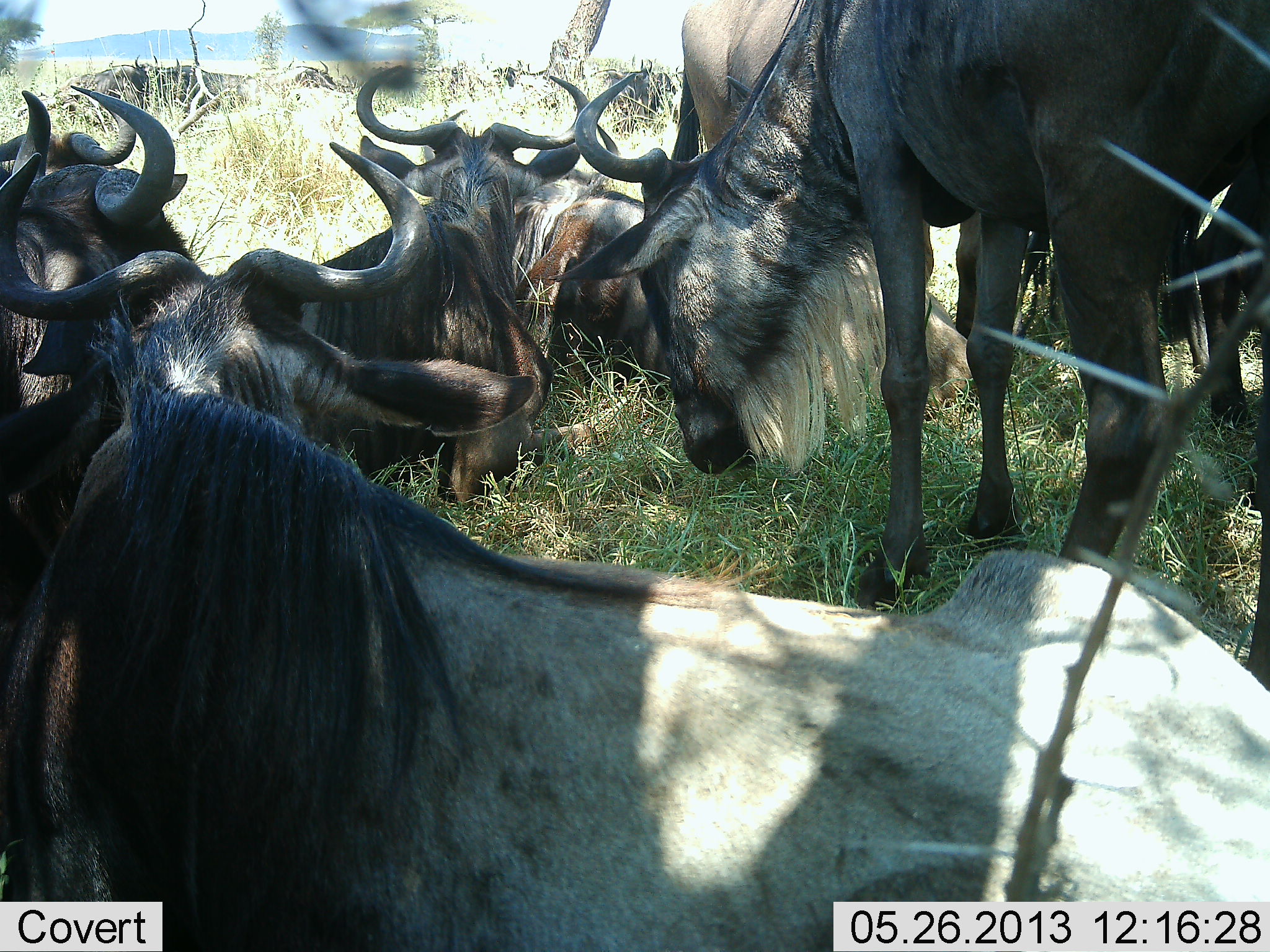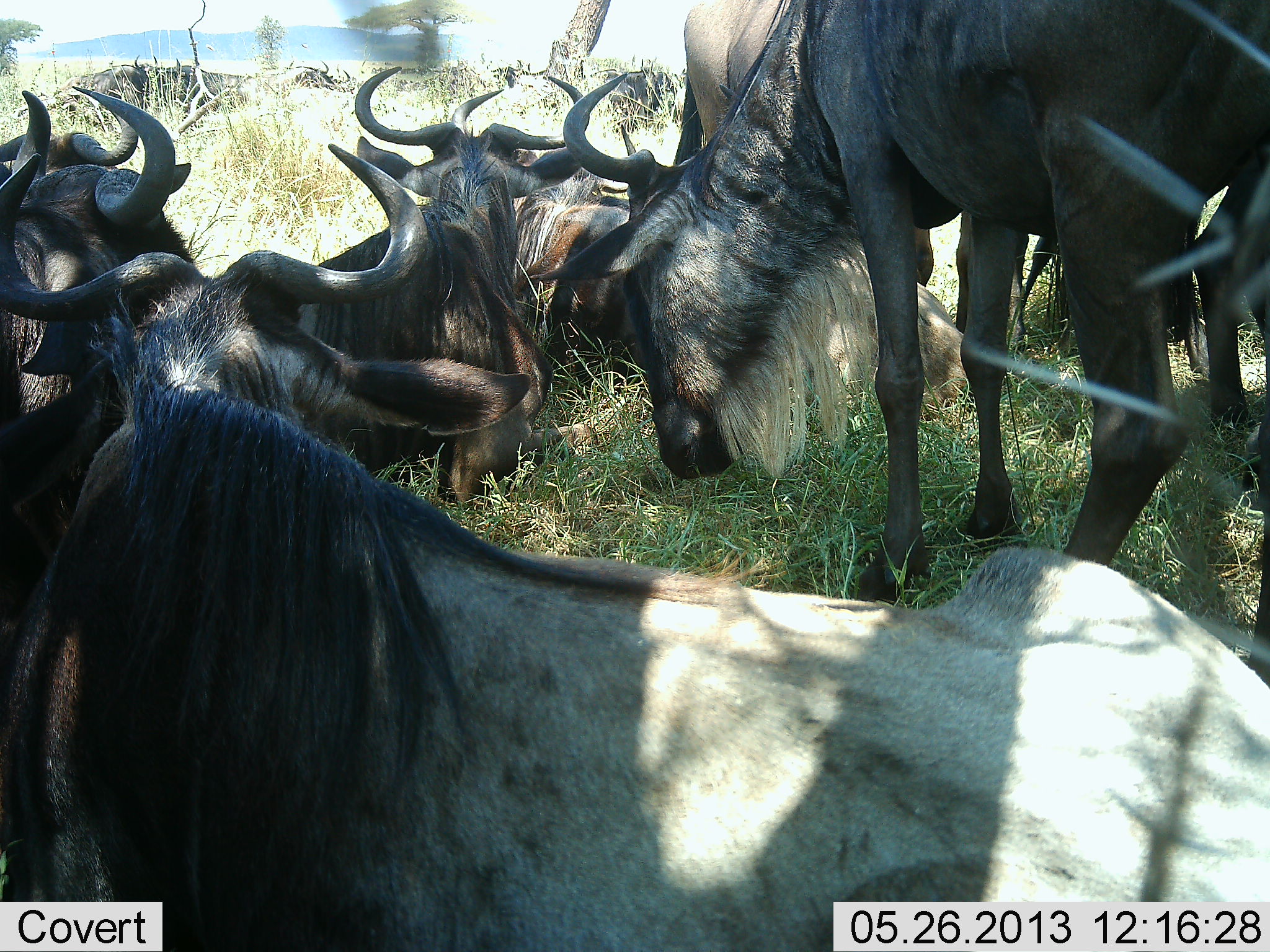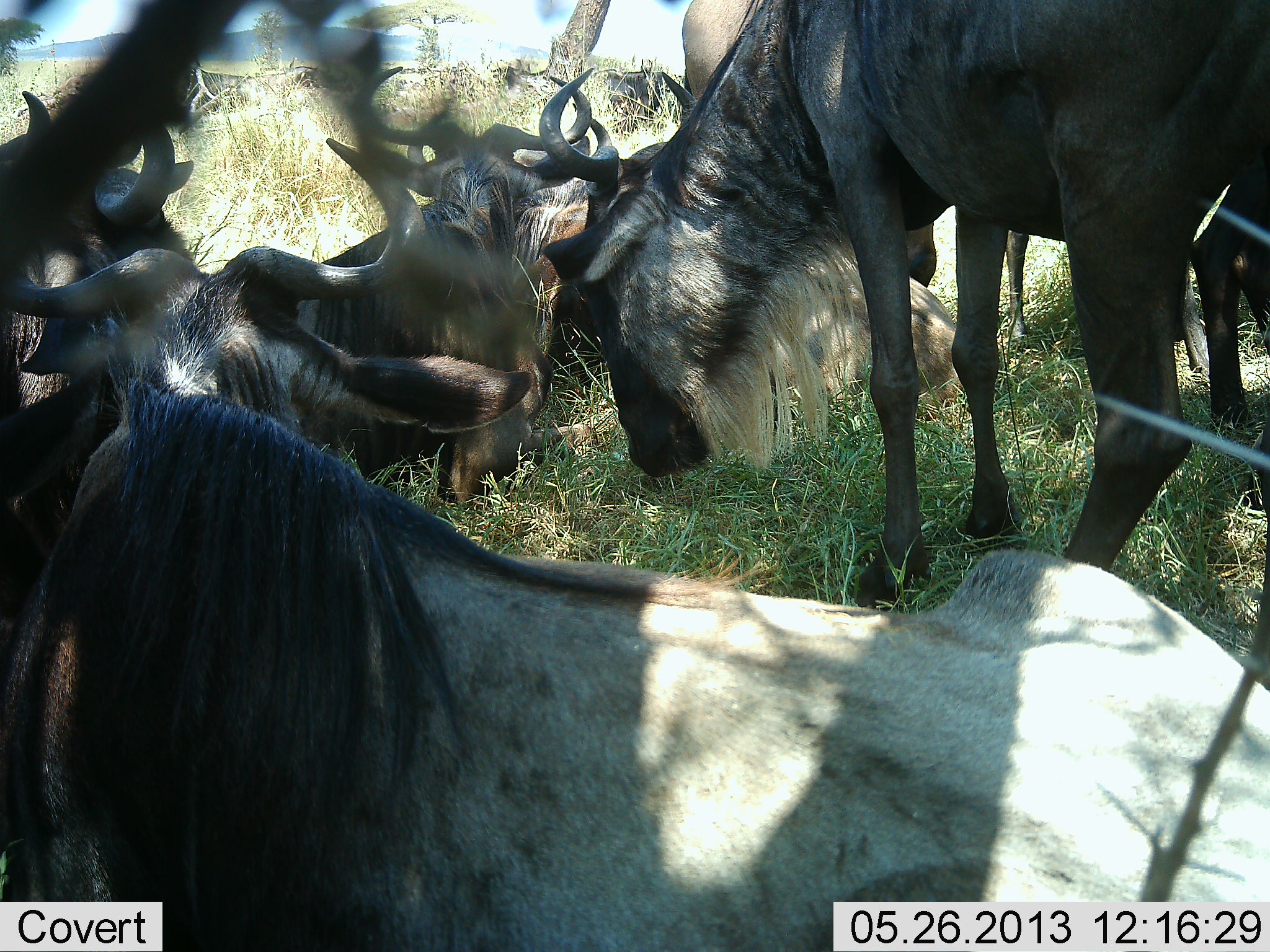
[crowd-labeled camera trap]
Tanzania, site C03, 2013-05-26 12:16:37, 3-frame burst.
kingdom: Animalia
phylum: Chordata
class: Mammalia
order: Artiodactyla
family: Bovidae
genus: Connochaetes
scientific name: Connochaetes taurinus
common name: blue wildebeest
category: wildebeest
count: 8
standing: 50%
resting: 100%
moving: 0%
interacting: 0%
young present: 0%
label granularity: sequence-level